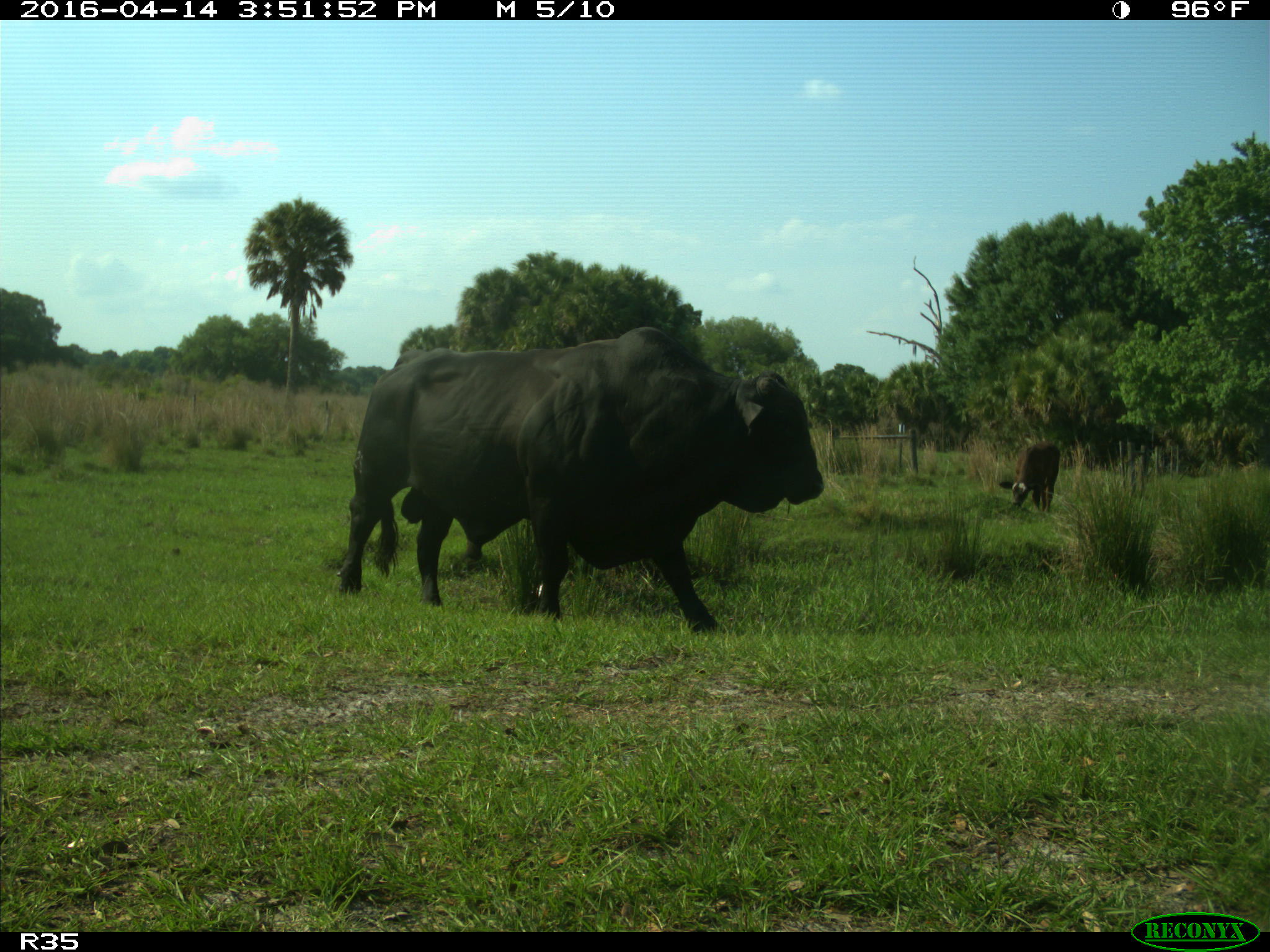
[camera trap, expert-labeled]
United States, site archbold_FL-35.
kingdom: Animalia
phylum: Chordata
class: Mammalia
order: Artiodactyla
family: Bovidae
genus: Bos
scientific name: Bos taurus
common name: domestic cow